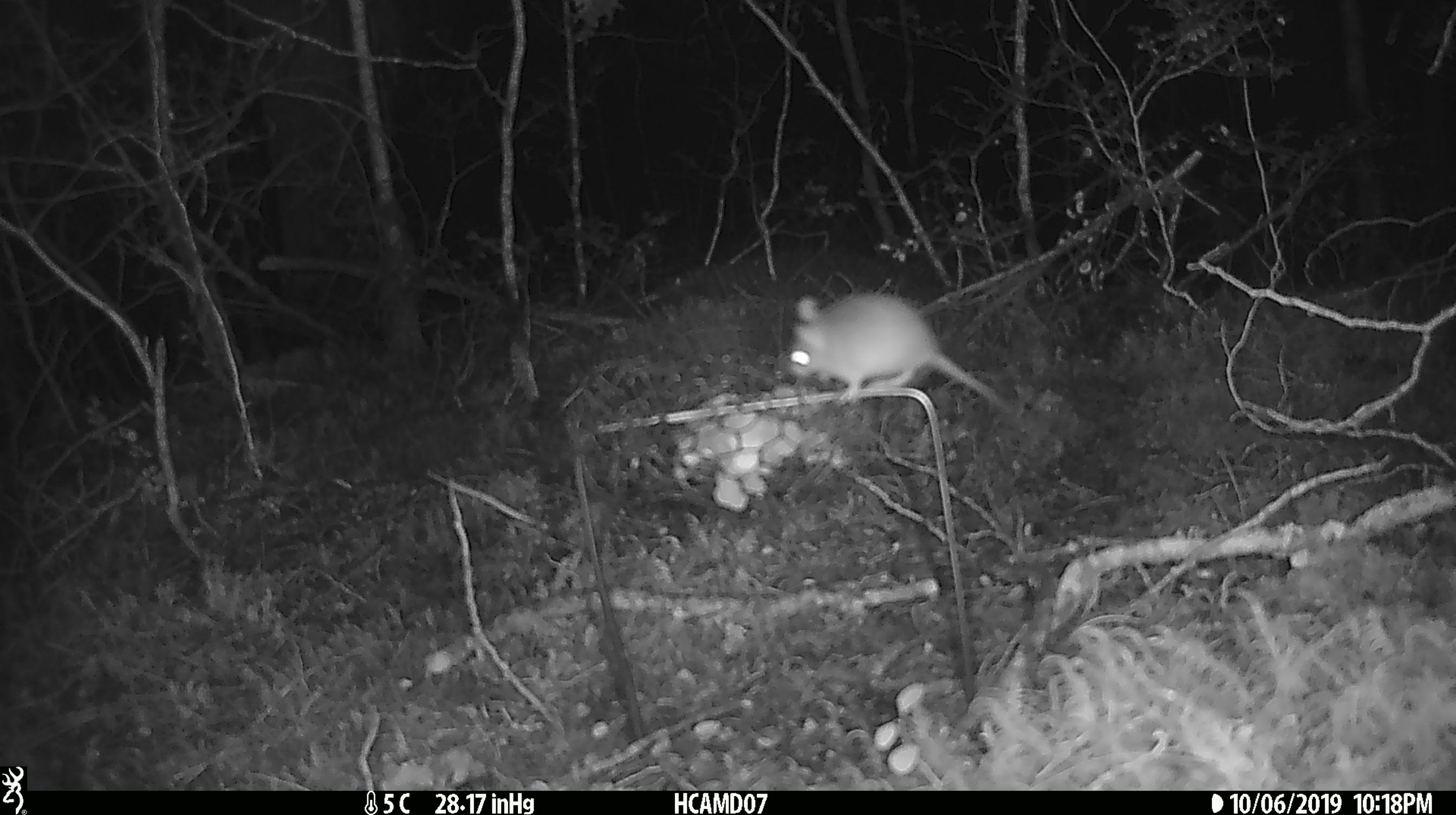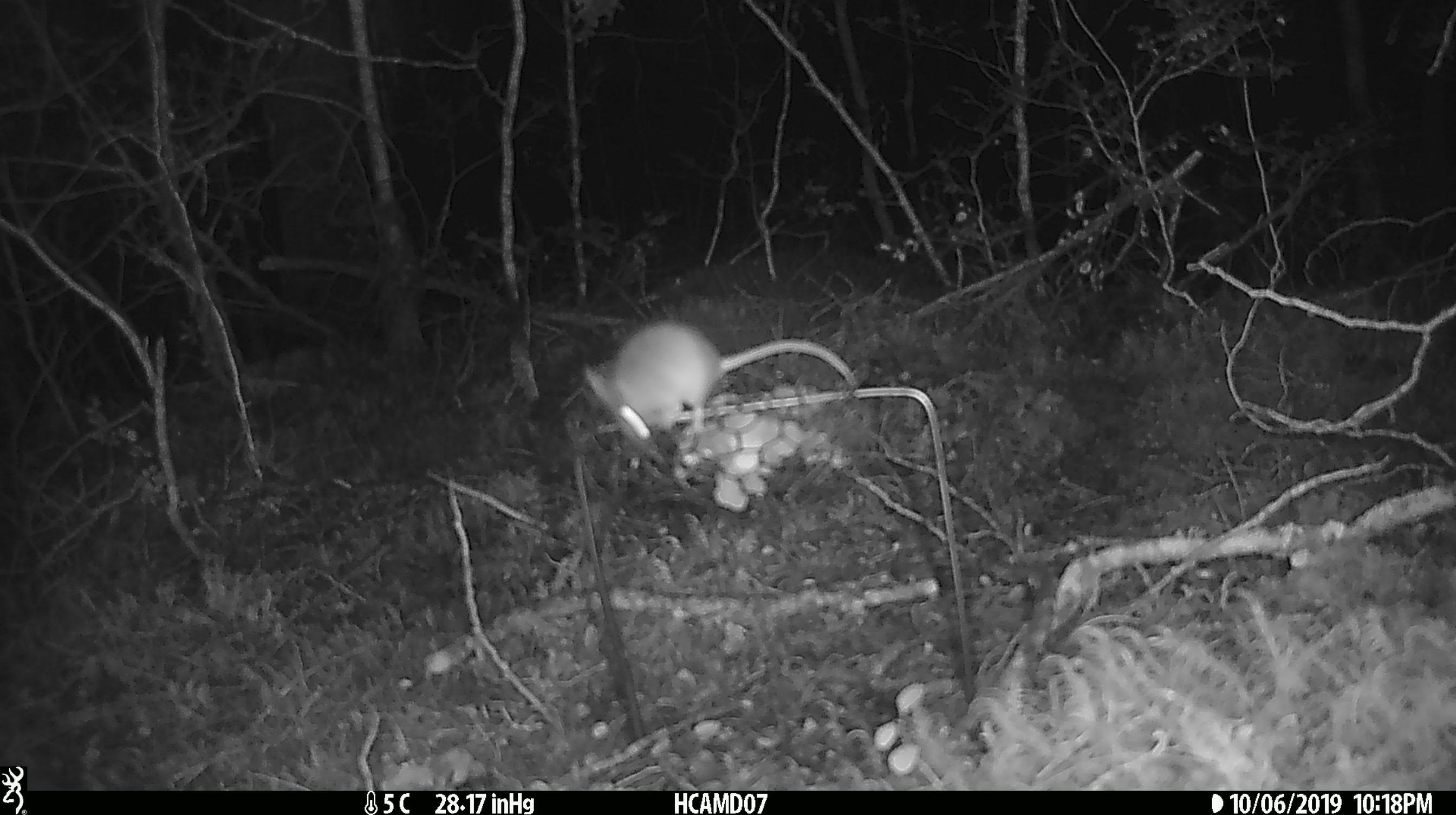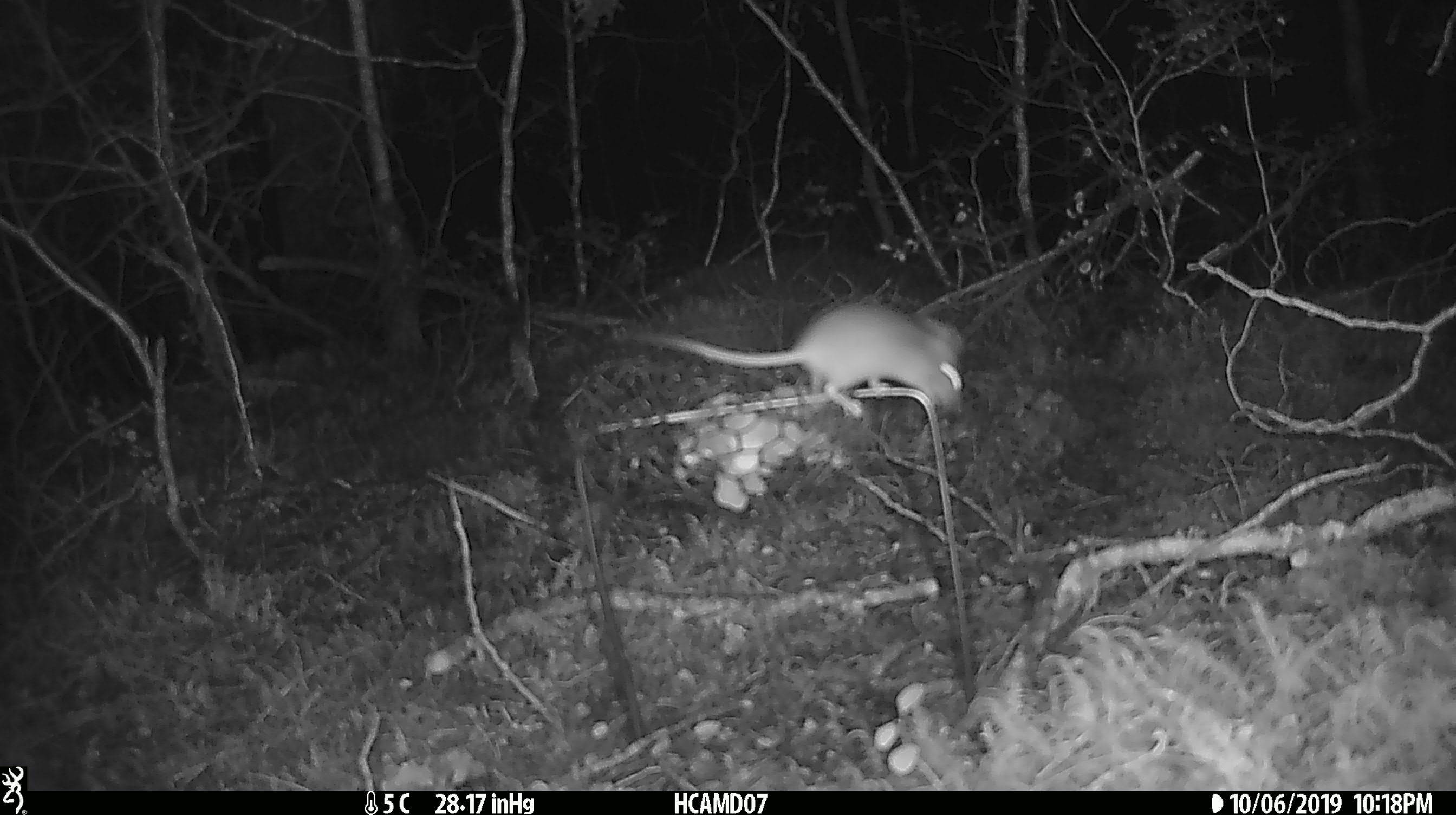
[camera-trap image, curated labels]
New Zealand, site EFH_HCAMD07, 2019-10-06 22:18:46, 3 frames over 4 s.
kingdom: Animalia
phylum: Chordata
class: Mammalia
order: Rodentia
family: Muridae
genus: Mus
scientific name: Mus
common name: mouse